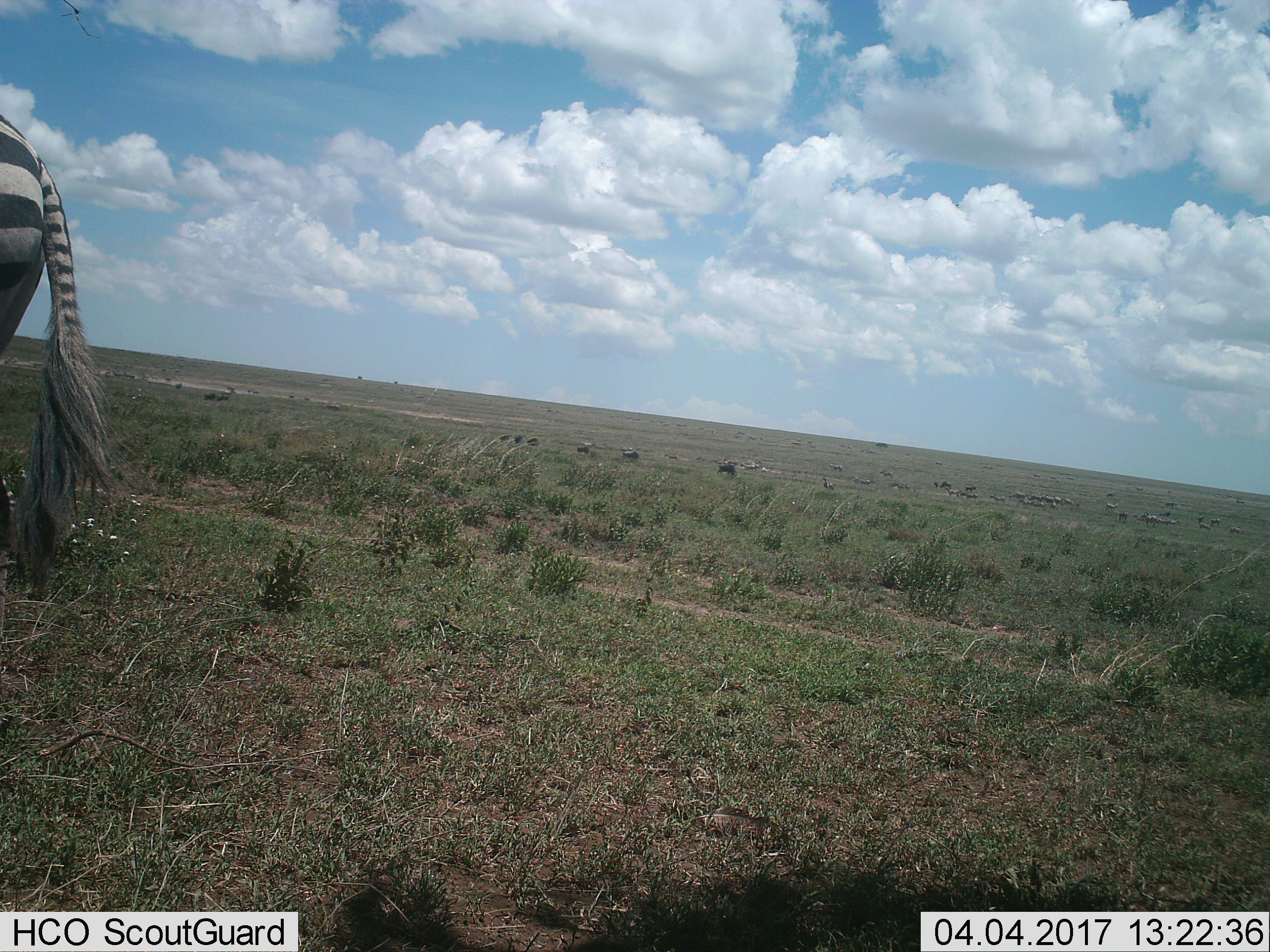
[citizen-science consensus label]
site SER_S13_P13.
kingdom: Animalia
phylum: Chordata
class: Mammalia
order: Perissodactyla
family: Equidae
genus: Equus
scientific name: Equus quagga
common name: plains zebra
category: zebraplains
Zebraplains (plains zebra) (Equus quagga), count 11-50. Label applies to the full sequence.